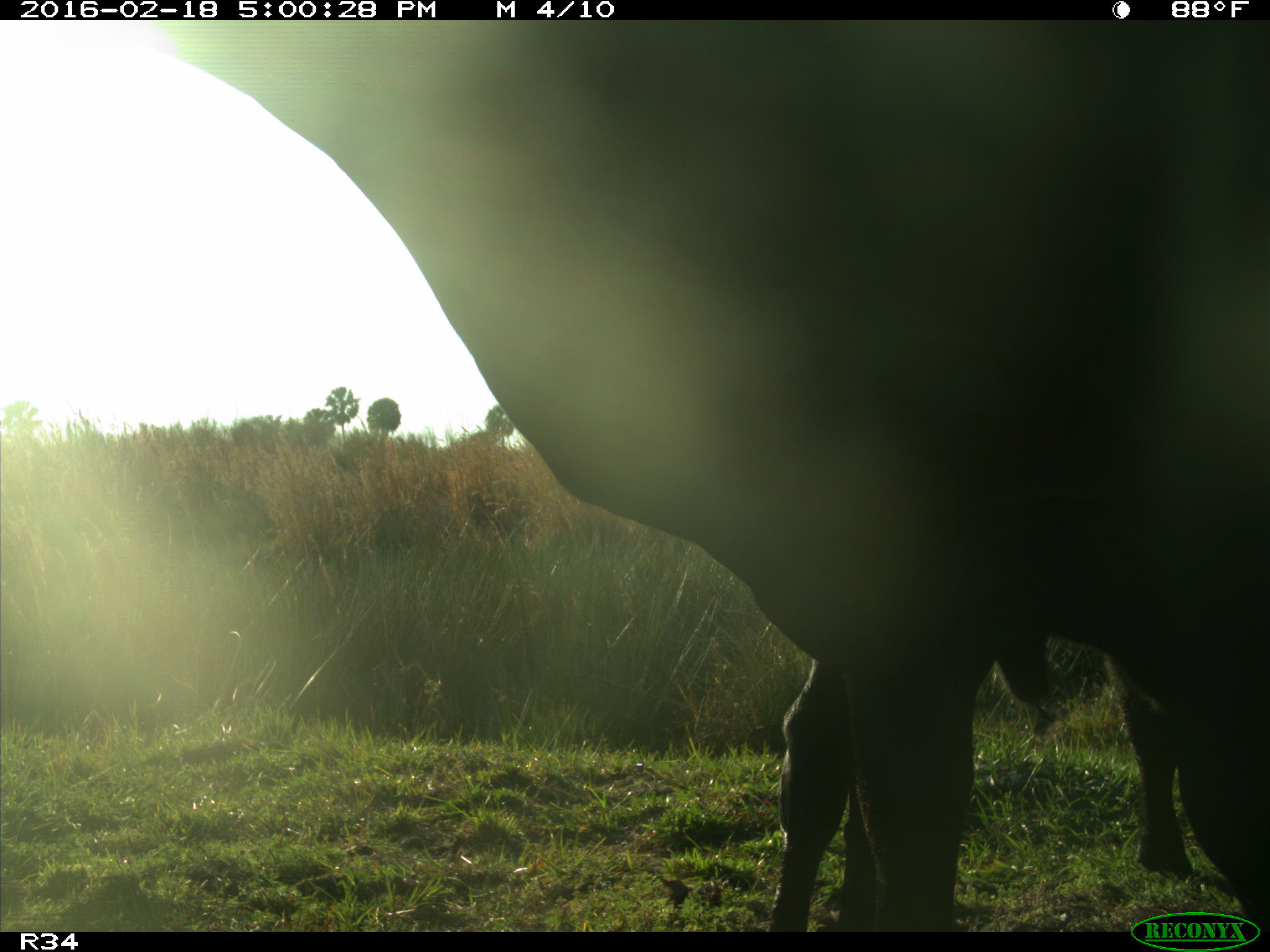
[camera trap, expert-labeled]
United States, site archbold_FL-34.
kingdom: Animalia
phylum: Chordata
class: Mammalia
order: Artiodactyla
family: Bovidae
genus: Bos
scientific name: Bos taurus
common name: domestic cow